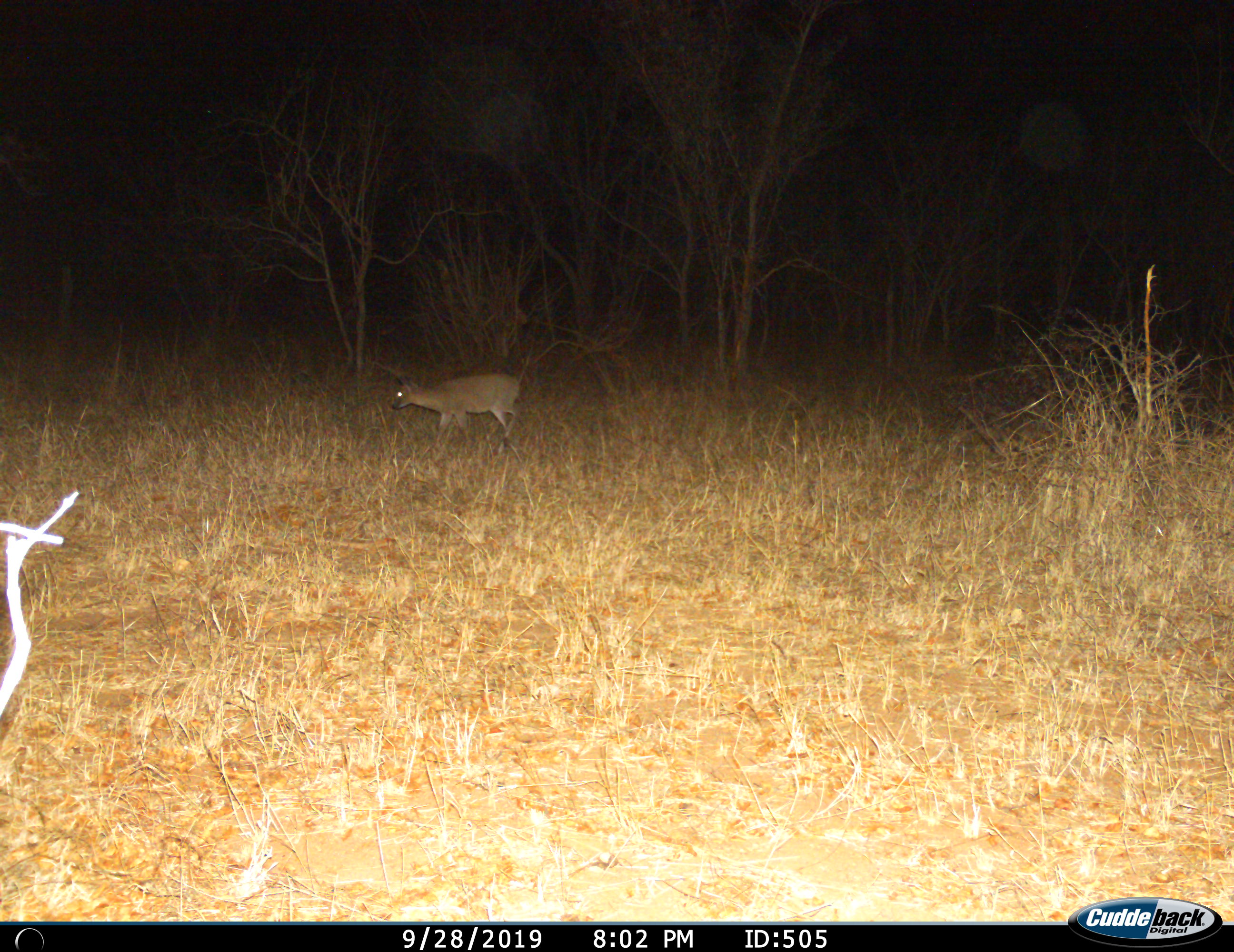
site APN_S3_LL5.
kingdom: Animalia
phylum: Chordata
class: Mammalia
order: Artiodactyla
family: Bovidae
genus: Sylvicapra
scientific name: Sylvicapra grimmia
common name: common duiker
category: duikercommongrey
Duikercommongrey (common duiker) (Sylvicapra grimmia), count 1. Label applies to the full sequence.